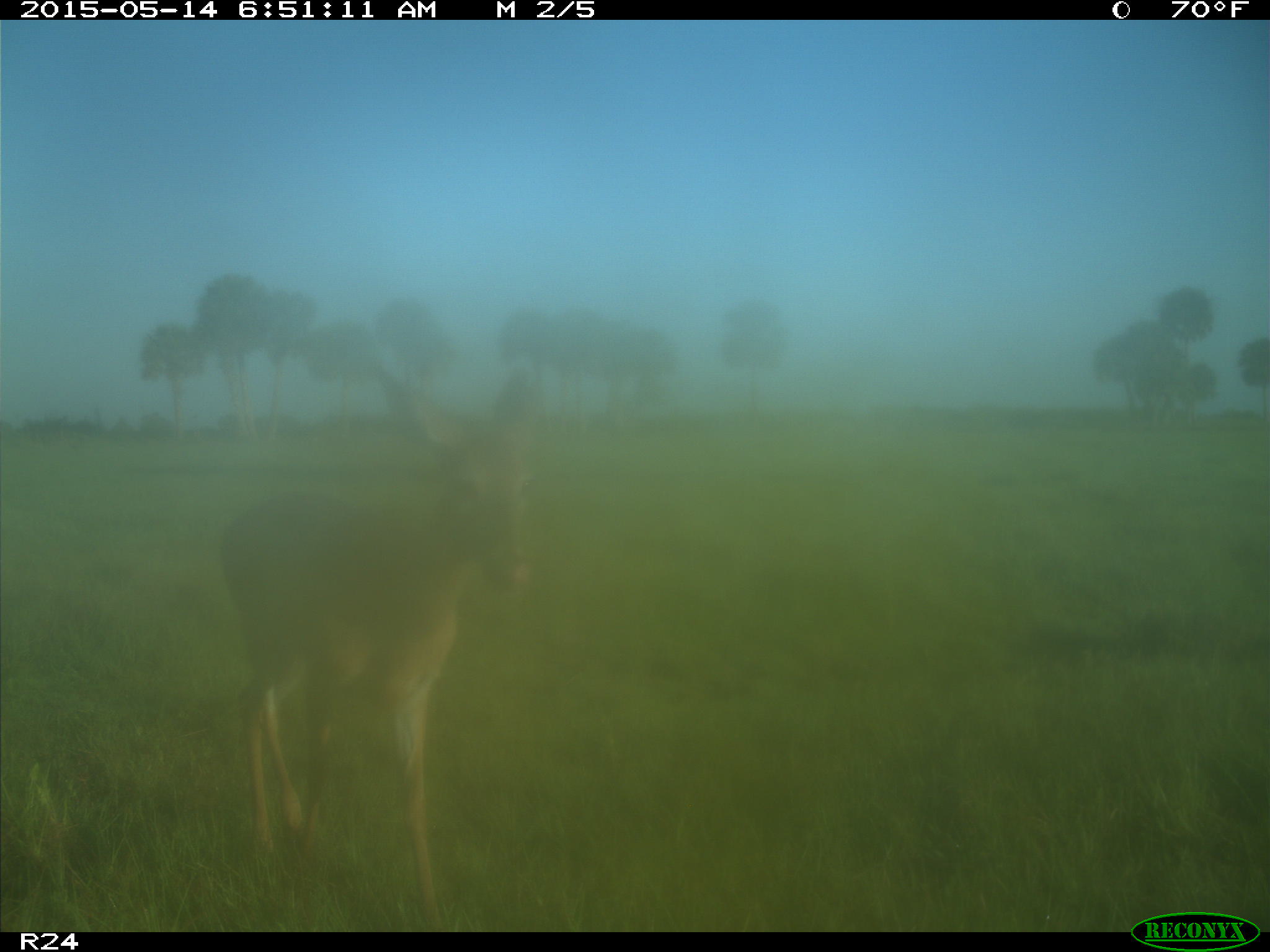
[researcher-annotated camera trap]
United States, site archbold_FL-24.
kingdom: Animalia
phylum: Chordata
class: Mammalia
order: Artiodactyla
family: Cervidae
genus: Odocoileus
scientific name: Odocoileus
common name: deer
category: unidentified deer